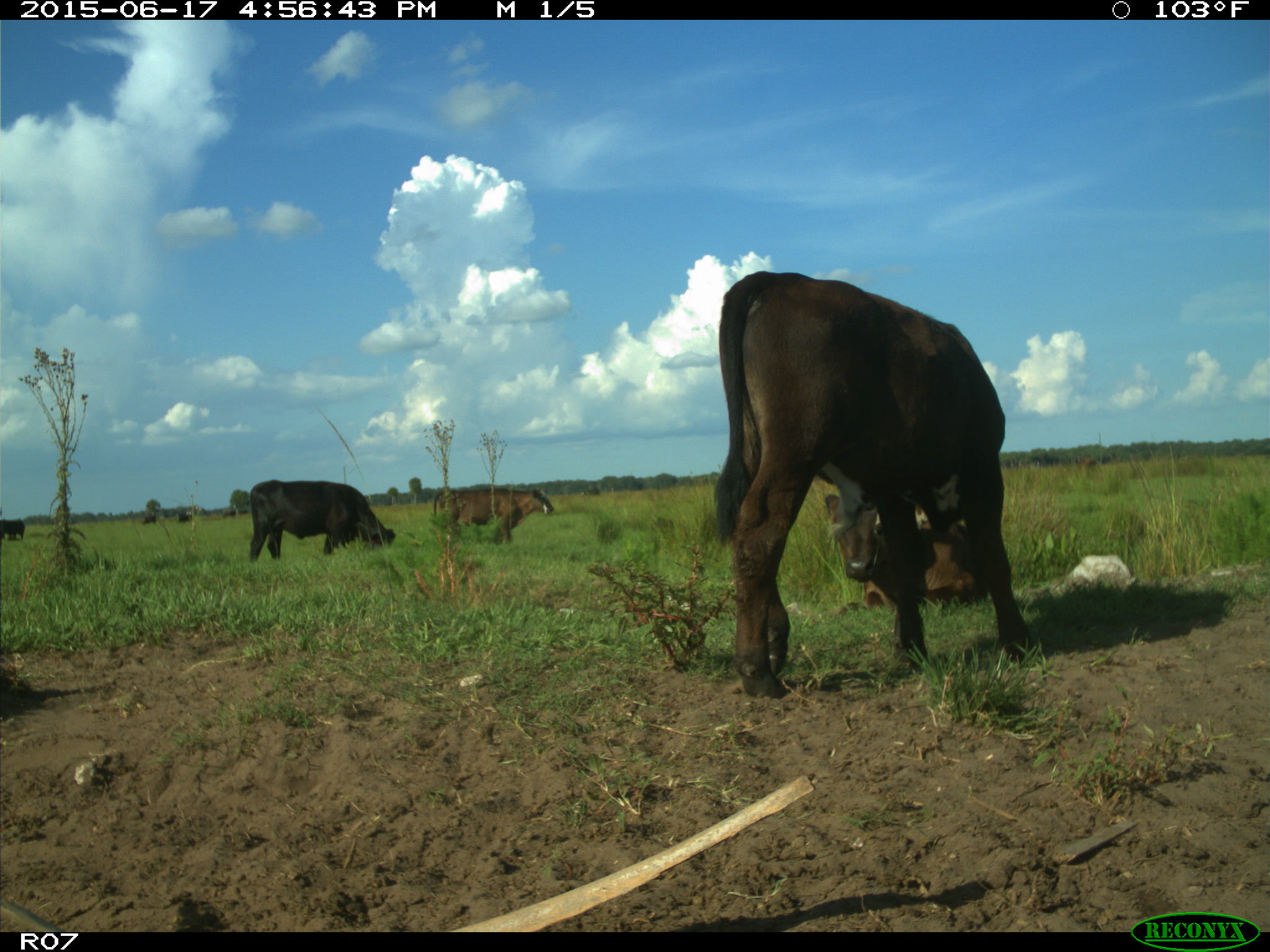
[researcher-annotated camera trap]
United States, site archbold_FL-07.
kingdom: Animalia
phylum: Chordata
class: Mammalia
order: Artiodactyla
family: Bovidae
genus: Bos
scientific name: Bos taurus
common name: domestic cow